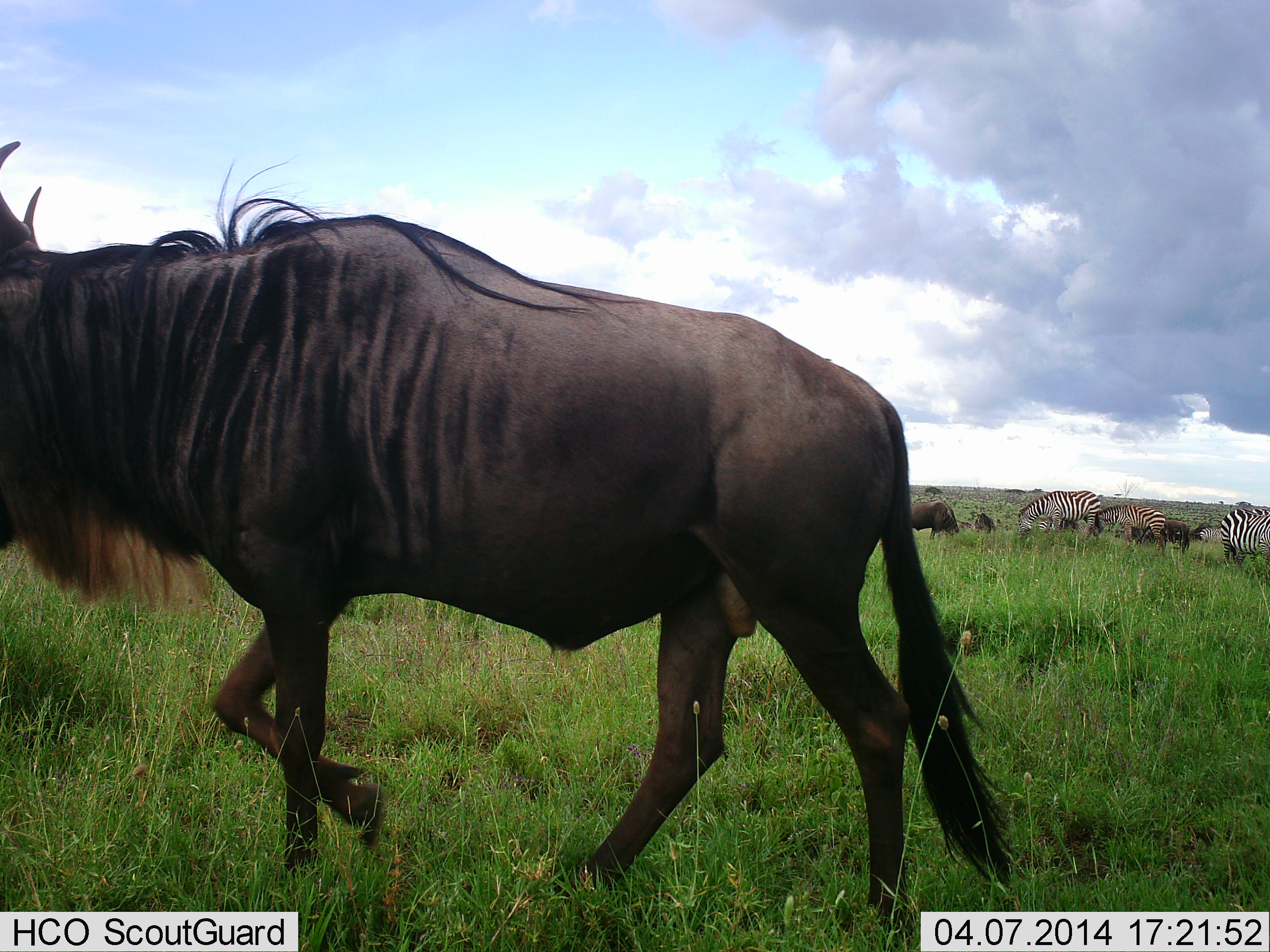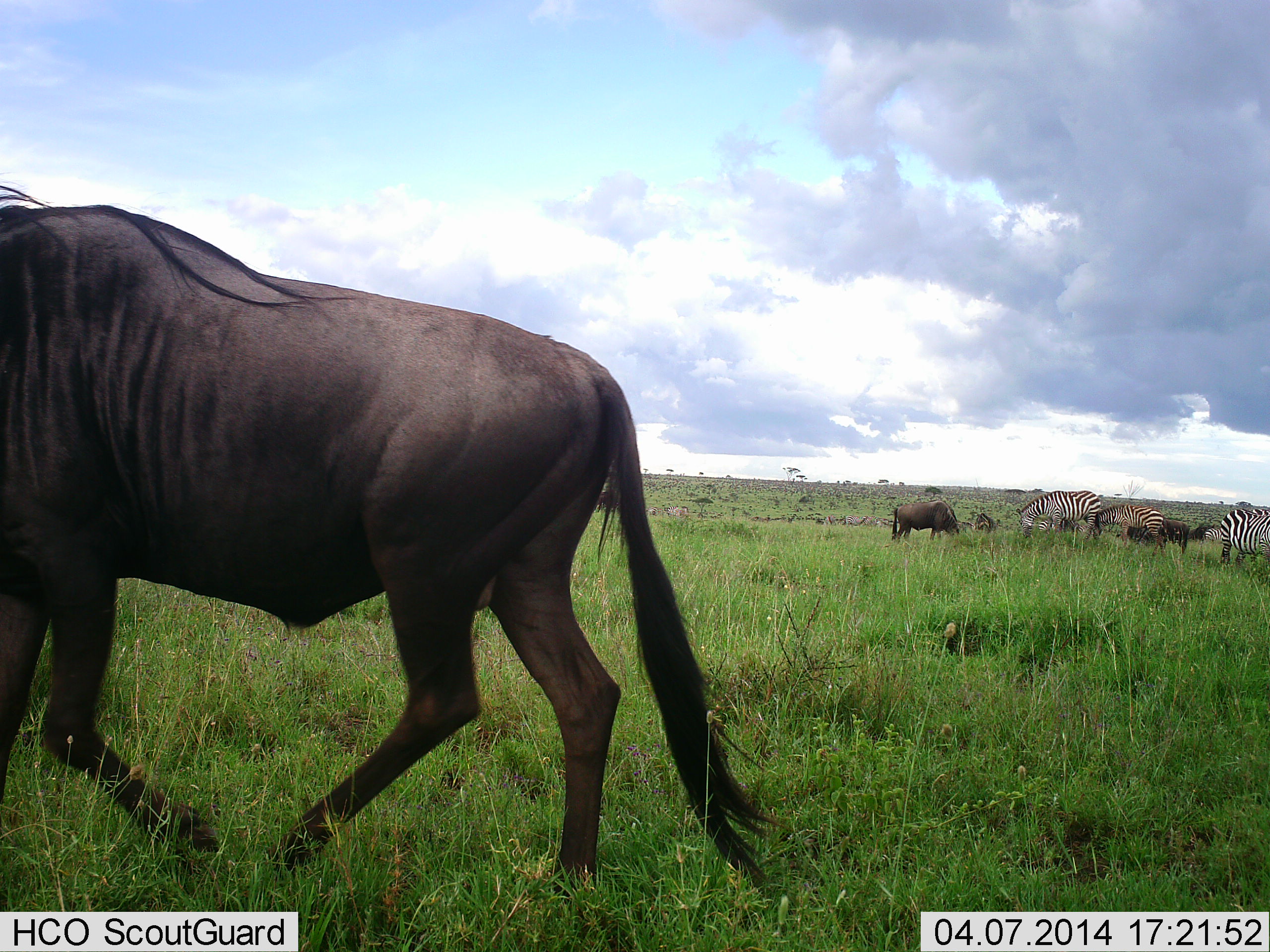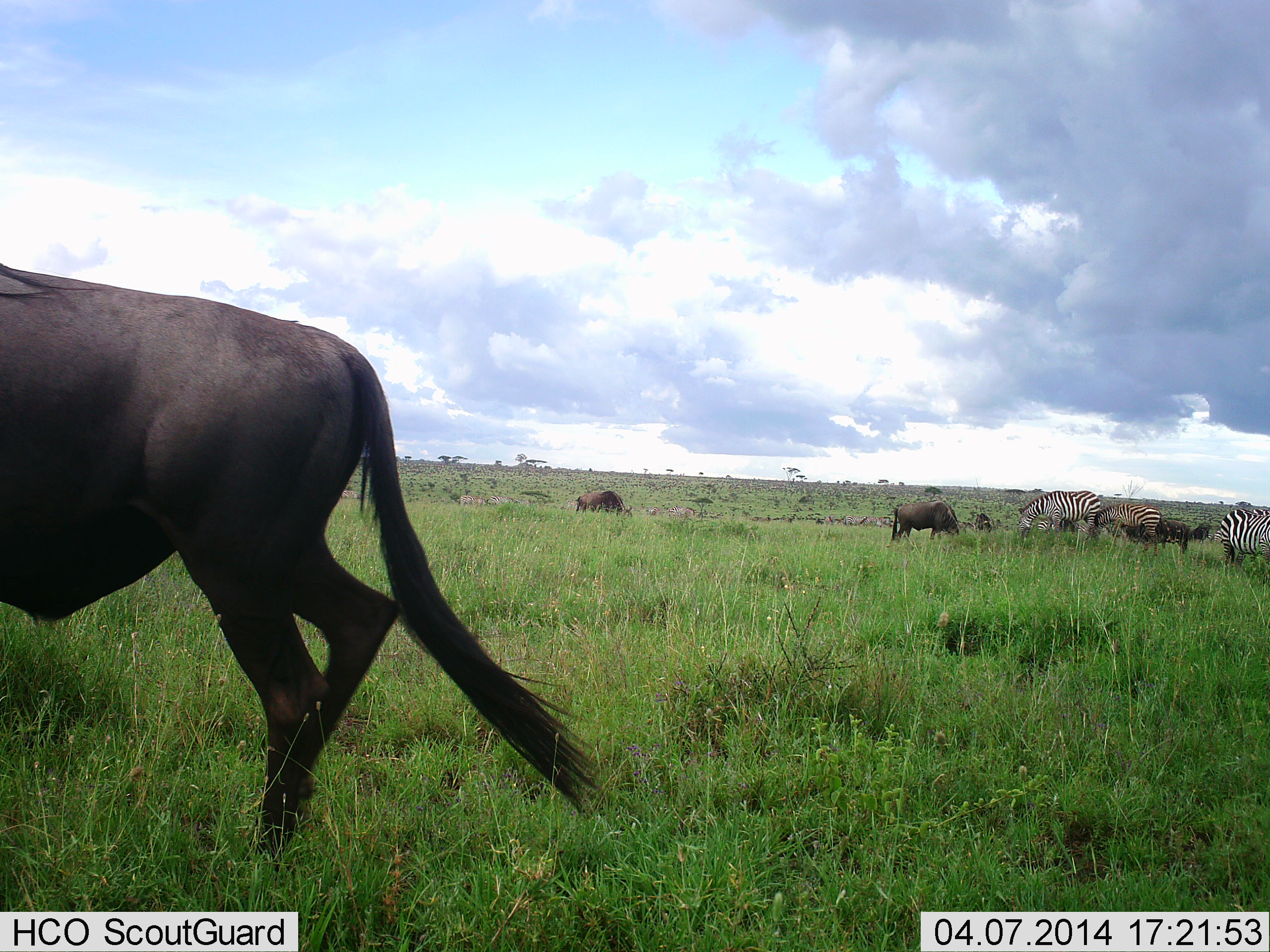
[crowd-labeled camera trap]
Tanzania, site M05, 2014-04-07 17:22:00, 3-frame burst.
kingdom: Animalia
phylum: Chordata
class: Mammalia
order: Artiodactyla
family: Bovidae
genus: Connochaetes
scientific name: Connochaetes taurinus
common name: blue wildebeest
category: wildebeest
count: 5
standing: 27%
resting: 0%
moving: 73%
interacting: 0%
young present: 0%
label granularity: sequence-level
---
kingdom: Animalia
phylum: Chordata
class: Mammalia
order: Perissodactyla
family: Equidae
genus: Equus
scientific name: Equus quagga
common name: plains zebra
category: zebra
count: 3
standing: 50%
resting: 0%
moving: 20%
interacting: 0%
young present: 10%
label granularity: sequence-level